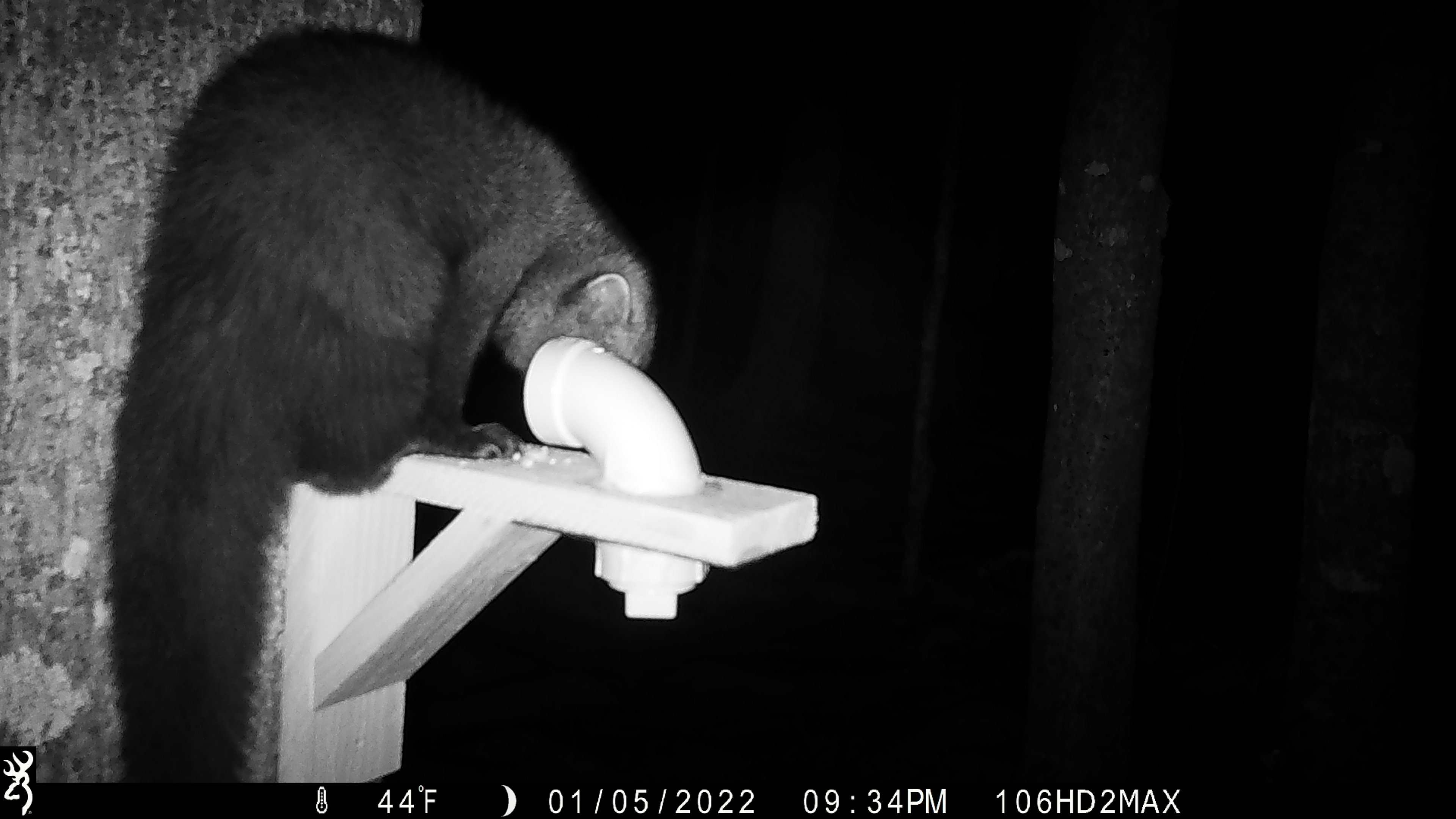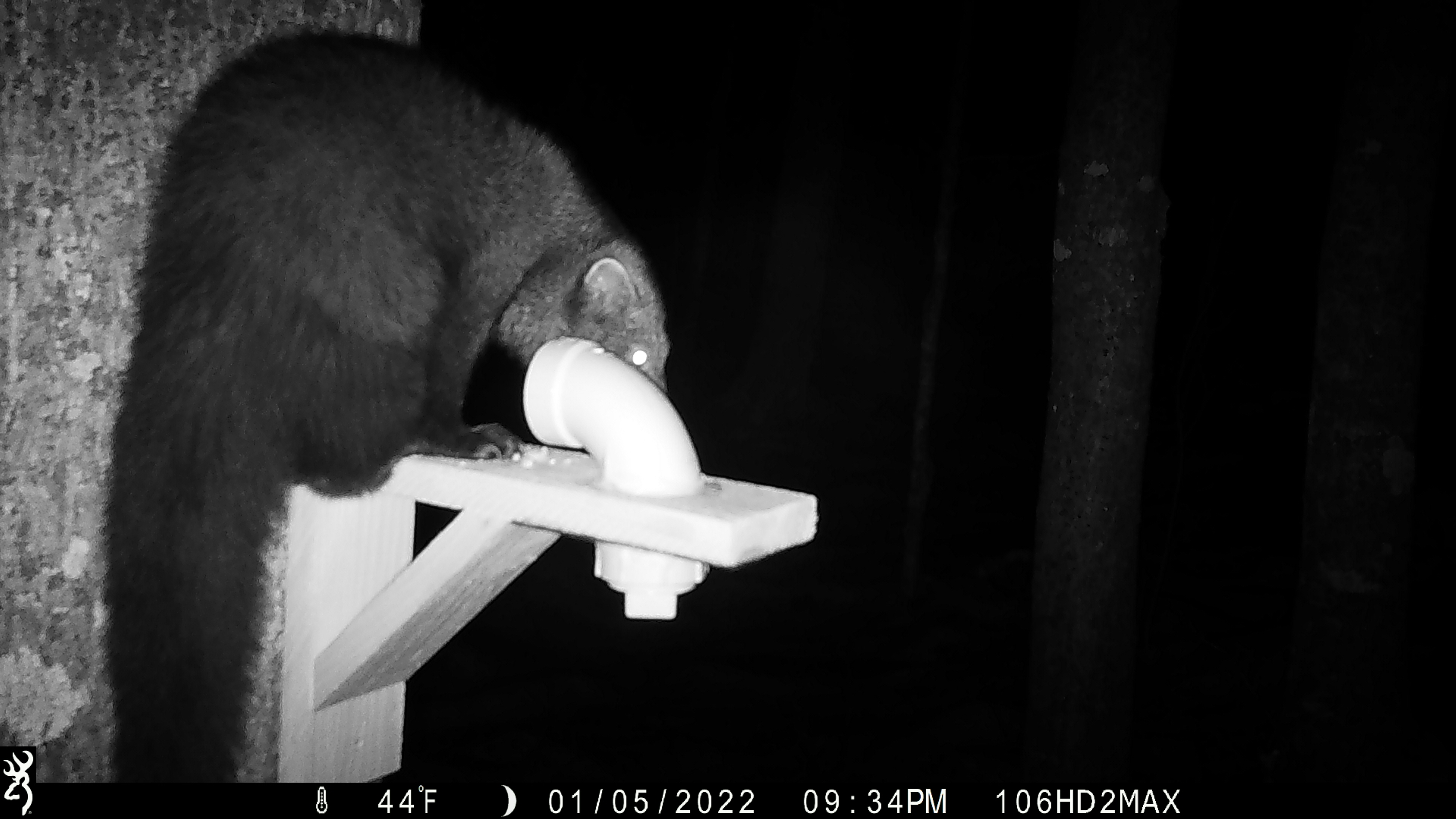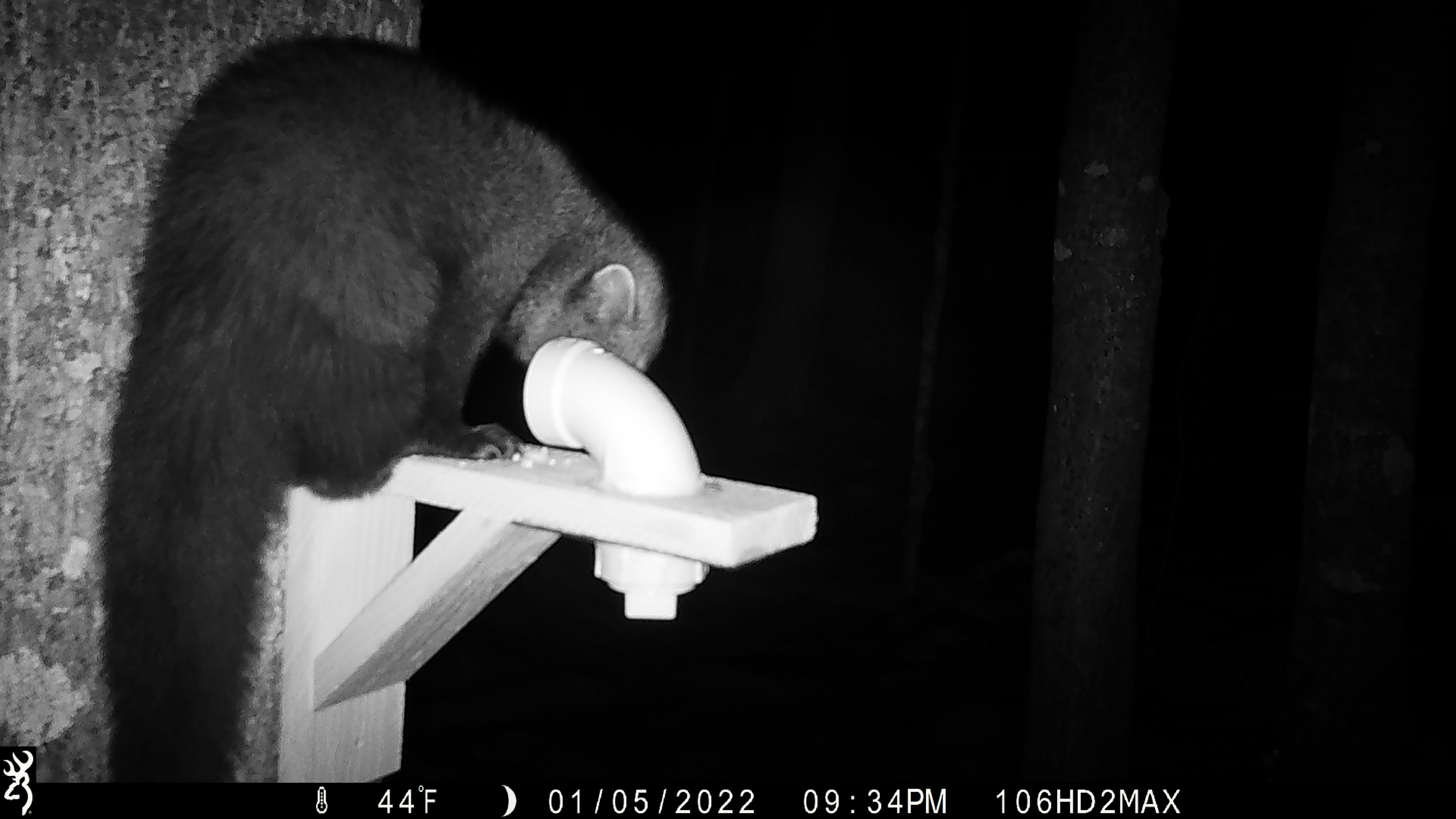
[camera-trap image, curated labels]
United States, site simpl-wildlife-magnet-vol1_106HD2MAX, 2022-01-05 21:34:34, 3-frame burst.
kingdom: Animalia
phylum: Chordata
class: Mammalia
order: Carnivora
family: Mustelidae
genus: Pekania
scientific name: Pekania pennanti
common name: fisher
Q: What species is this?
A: Fisher (Pekania pennanti).